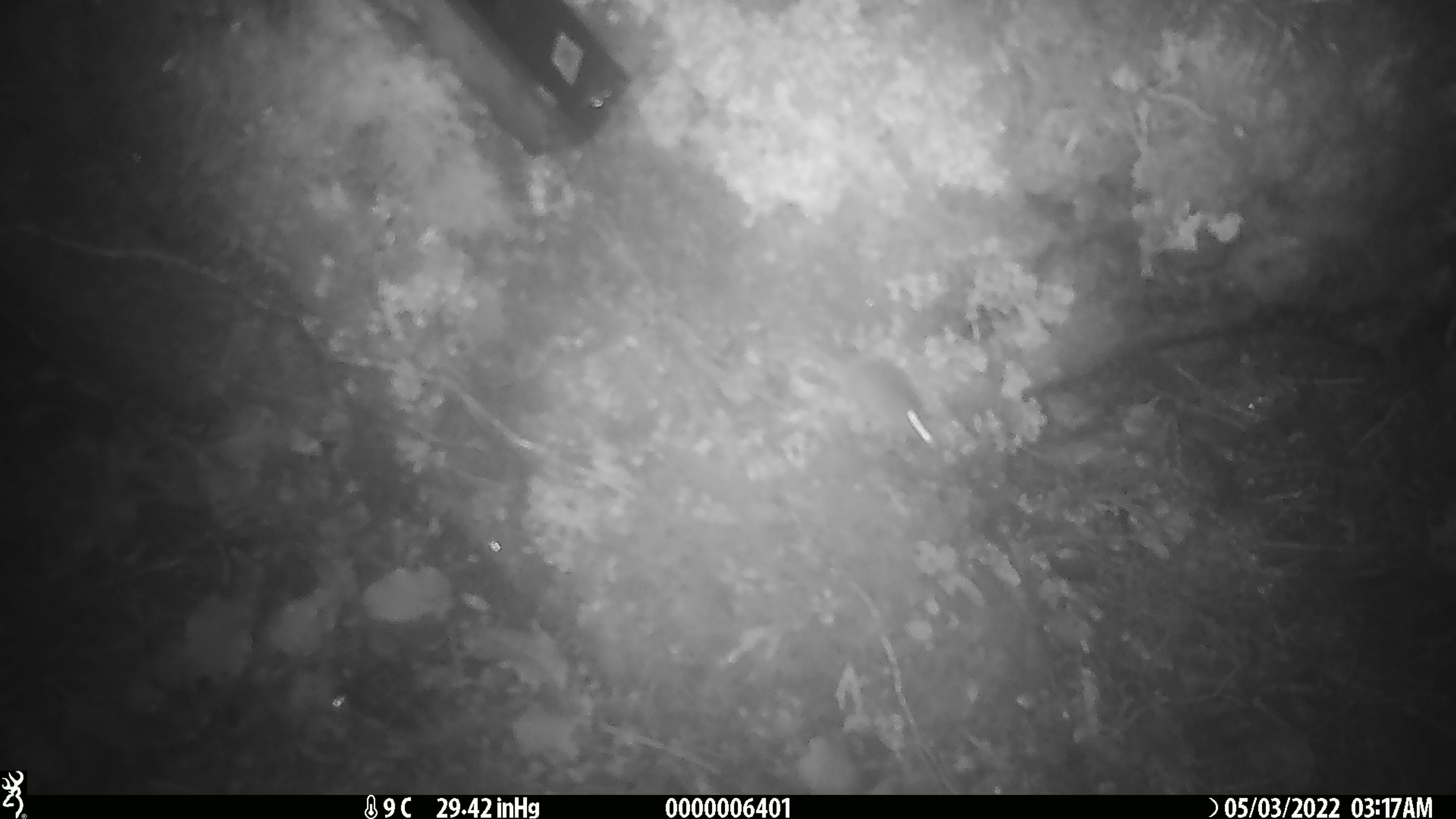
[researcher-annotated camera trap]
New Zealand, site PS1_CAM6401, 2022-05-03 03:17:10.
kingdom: Animalia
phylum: Chordata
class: Mammalia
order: Rodentia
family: Muridae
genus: Mus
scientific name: Mus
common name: mouse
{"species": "mouse (Mus)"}